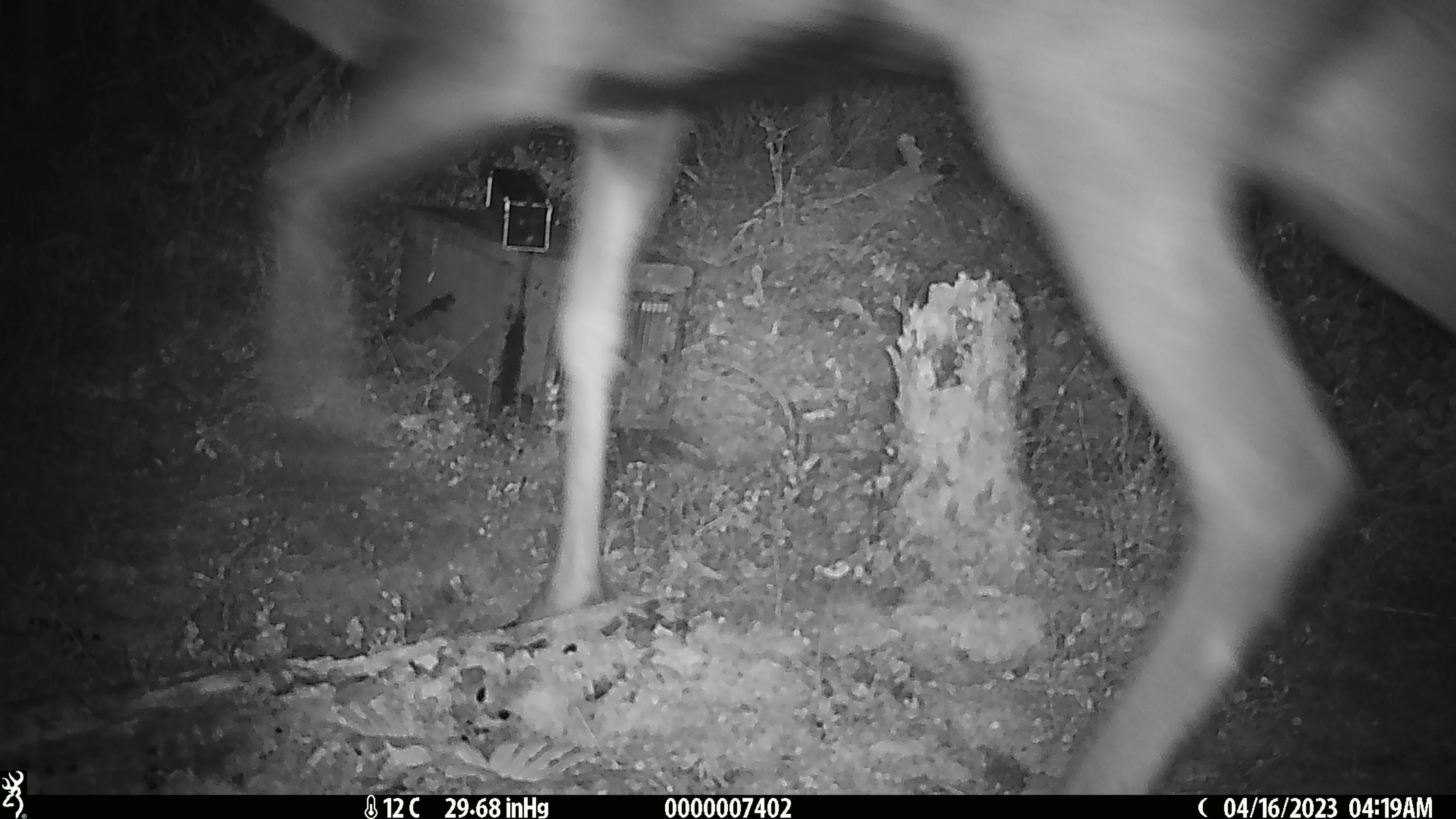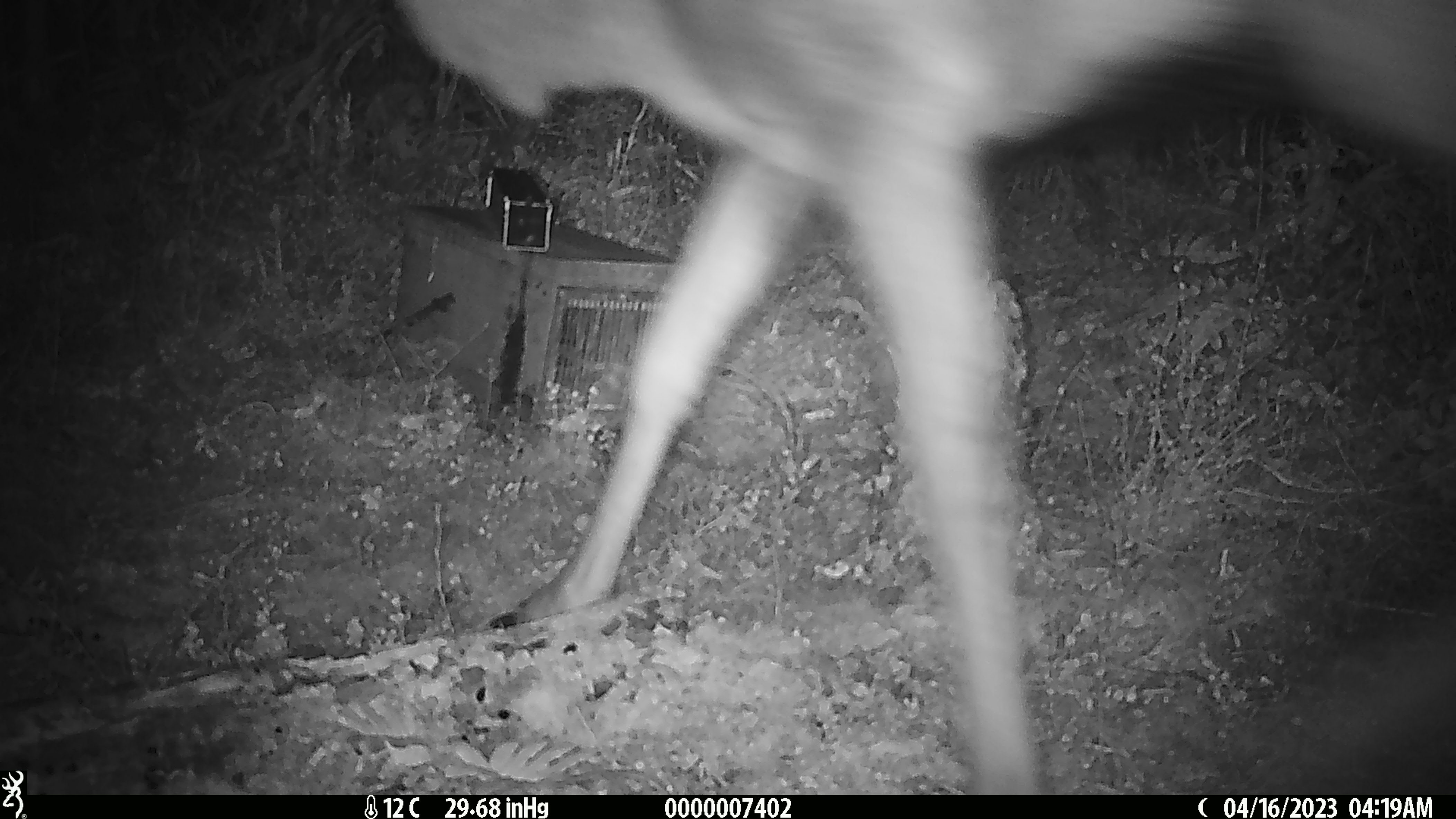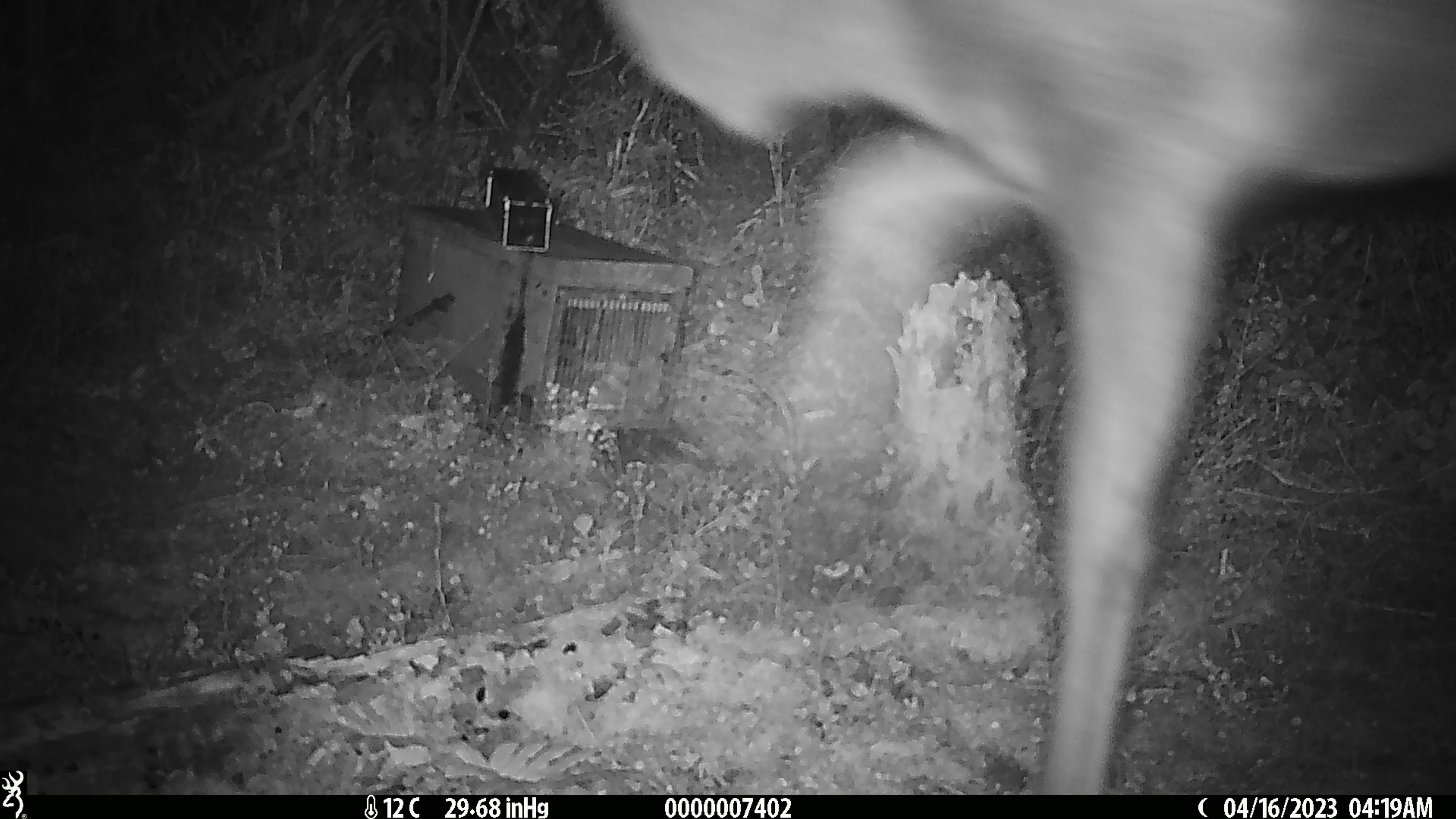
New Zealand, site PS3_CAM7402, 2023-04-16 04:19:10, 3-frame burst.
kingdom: Animalia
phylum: Chordata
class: Mammalia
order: Artiodactyla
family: Cervidae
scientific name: Cervidae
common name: deer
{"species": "deer (Cervidae)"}